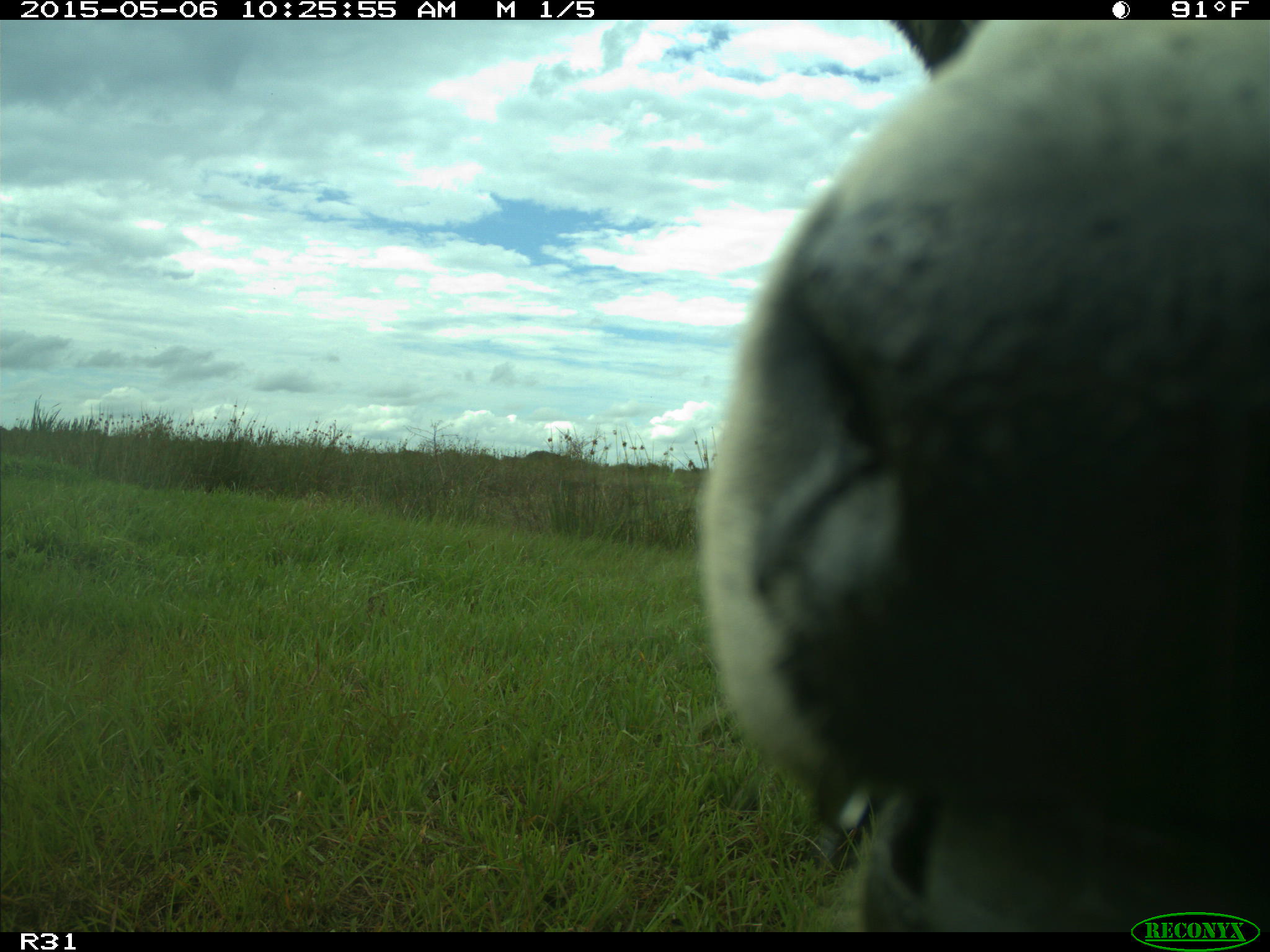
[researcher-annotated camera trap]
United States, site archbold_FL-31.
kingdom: Animalia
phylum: Chordata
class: Mammalia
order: Artiodactyla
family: Bovidae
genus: Bos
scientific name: Bos taurus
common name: domestic cow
Bos taurus (domestic cow).